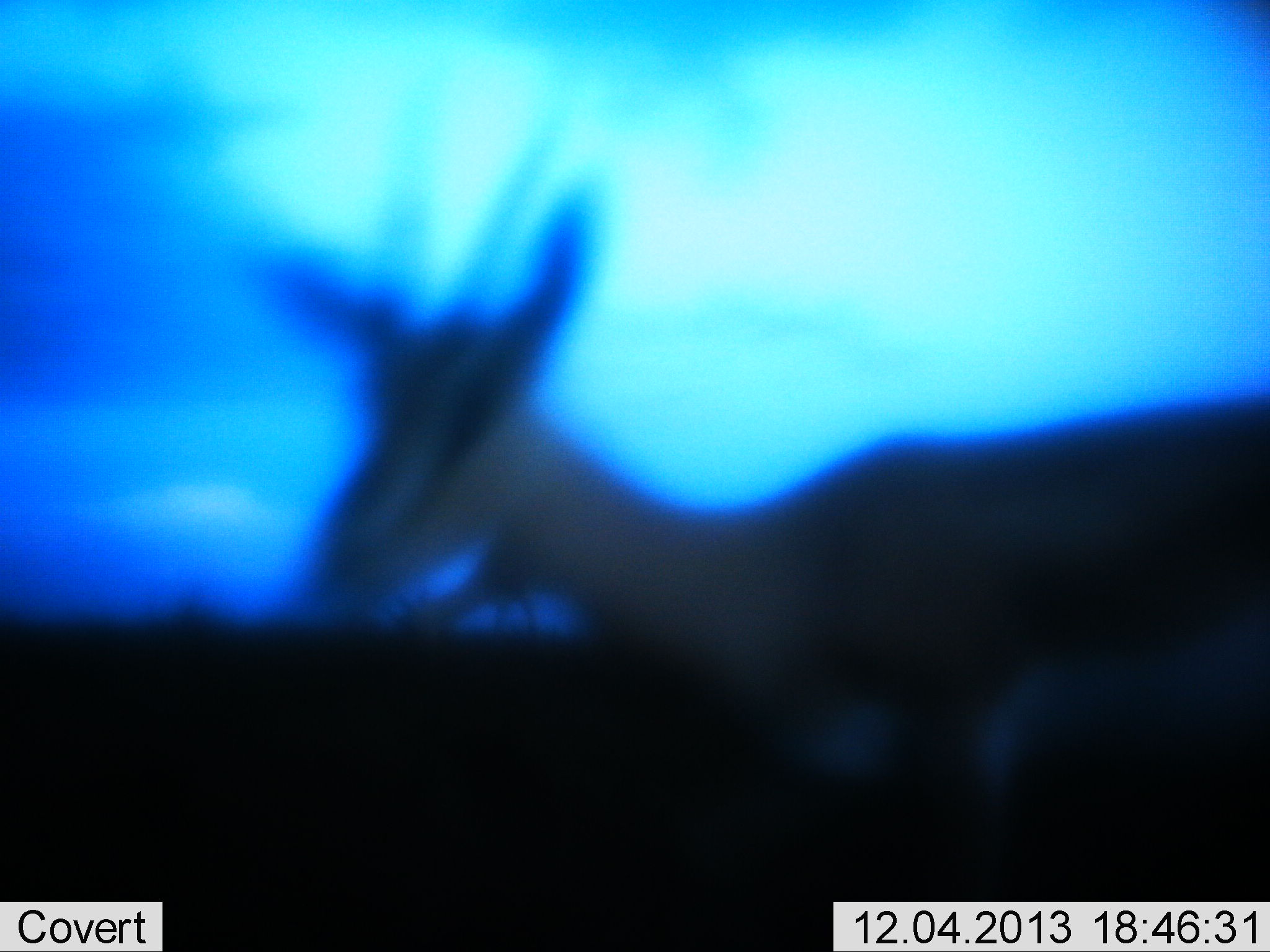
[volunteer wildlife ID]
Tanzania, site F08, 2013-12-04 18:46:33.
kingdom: Animalia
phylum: Chordata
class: Mammalia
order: Artiodactyla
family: Bovidae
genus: Nanger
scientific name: Nanger granti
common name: grant's gazelle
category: gazellegrants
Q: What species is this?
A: Gazellegrants (grant's gazelle) (Nanger granti).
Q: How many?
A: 1.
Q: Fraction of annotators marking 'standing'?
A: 80%.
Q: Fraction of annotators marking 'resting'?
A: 0%.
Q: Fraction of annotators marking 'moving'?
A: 20%.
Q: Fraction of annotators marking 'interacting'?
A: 0%.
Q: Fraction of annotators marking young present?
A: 0%.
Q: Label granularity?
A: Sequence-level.